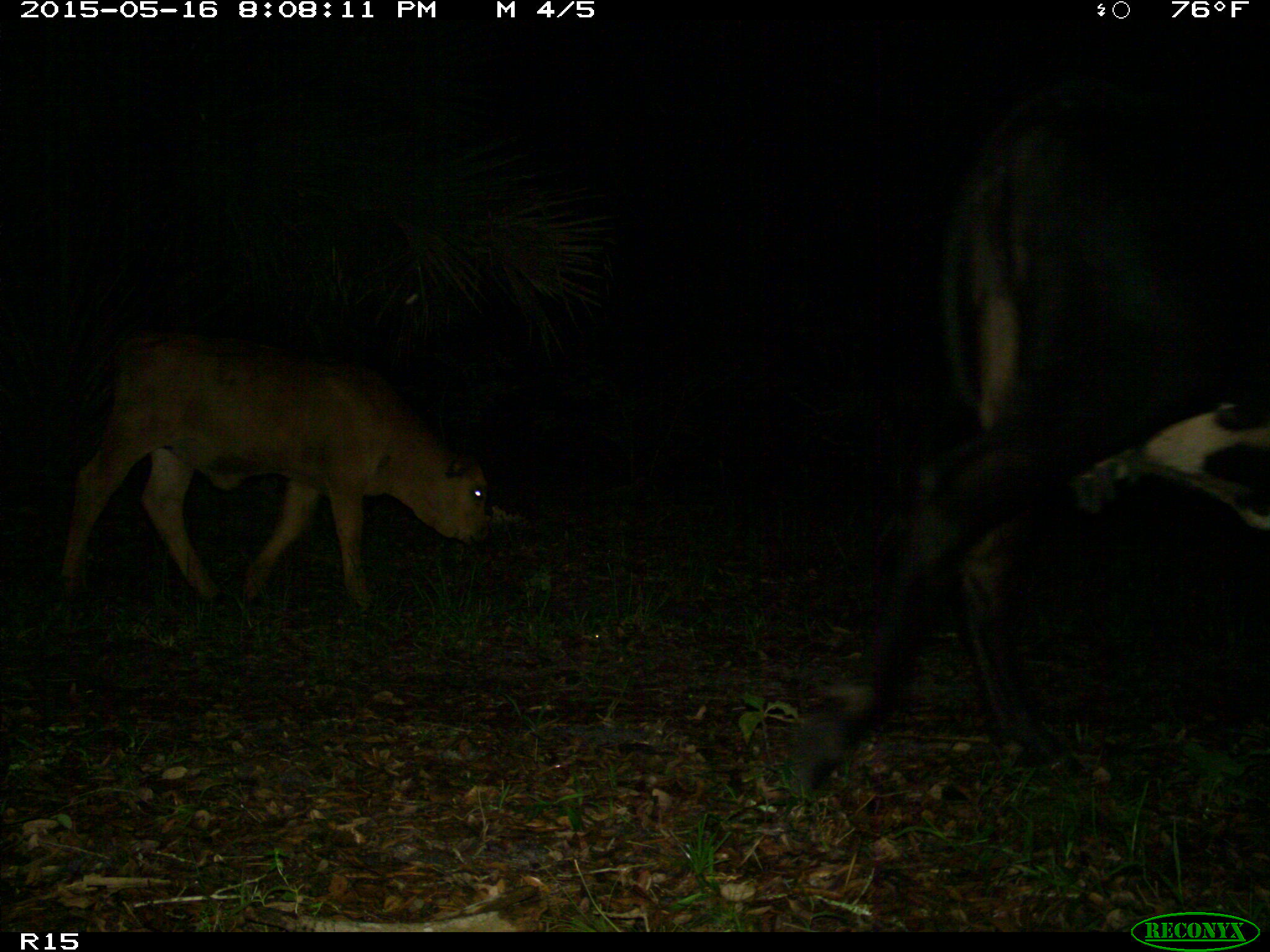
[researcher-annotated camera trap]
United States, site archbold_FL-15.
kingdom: Animalia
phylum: Chordata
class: Mammalia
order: Artiodactyla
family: Bovidae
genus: Bos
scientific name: Bos taurus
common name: domestic cow